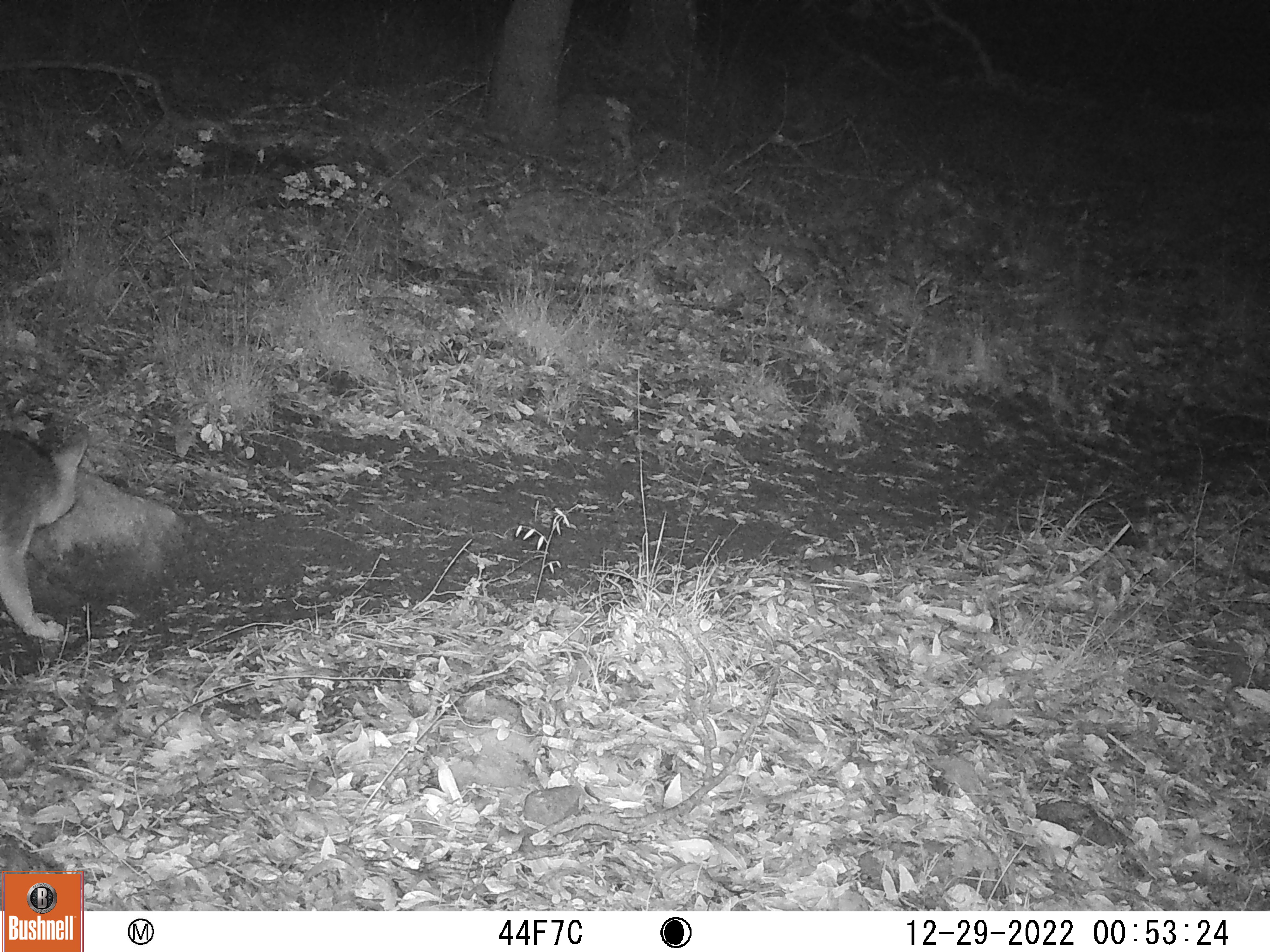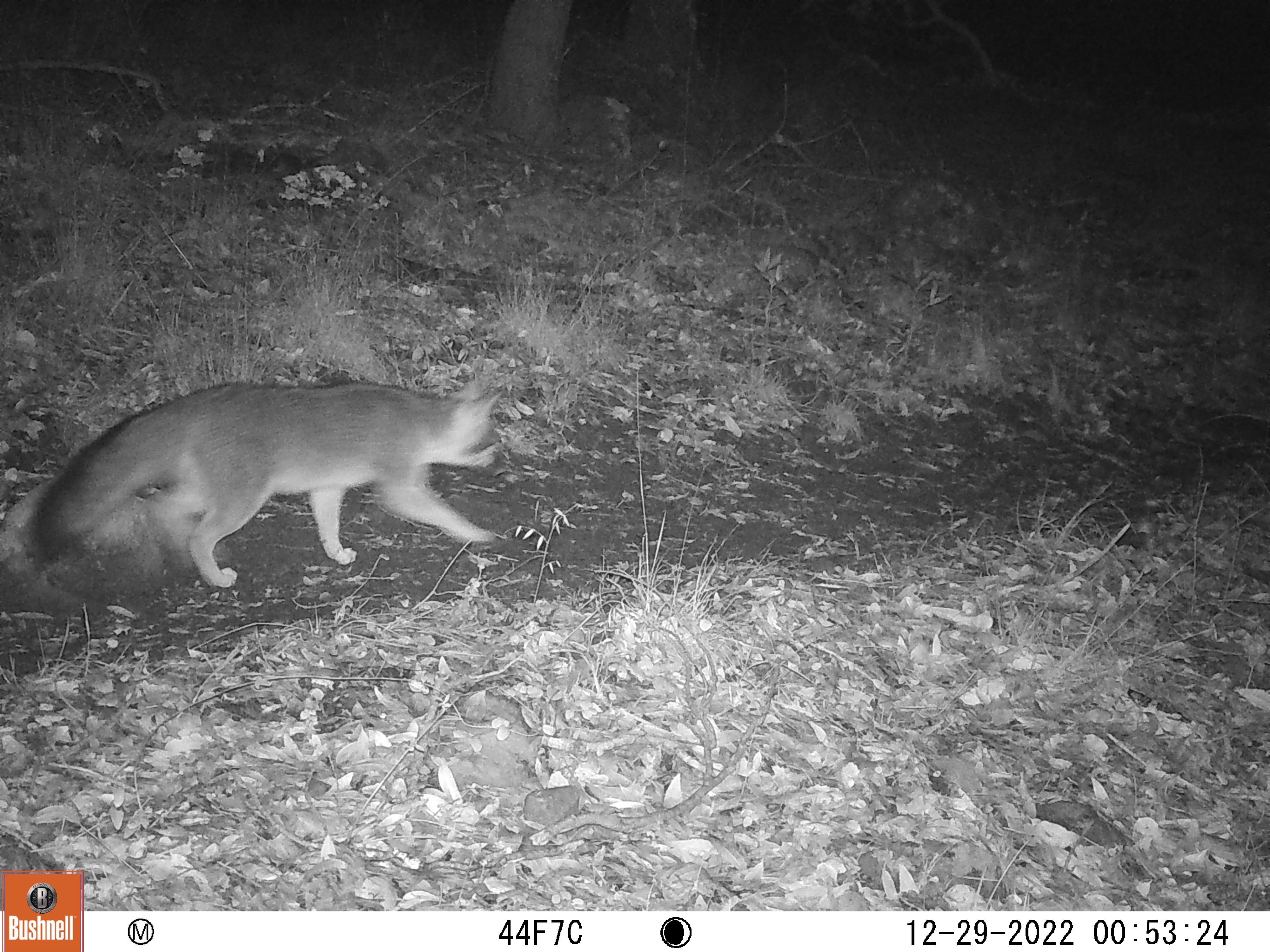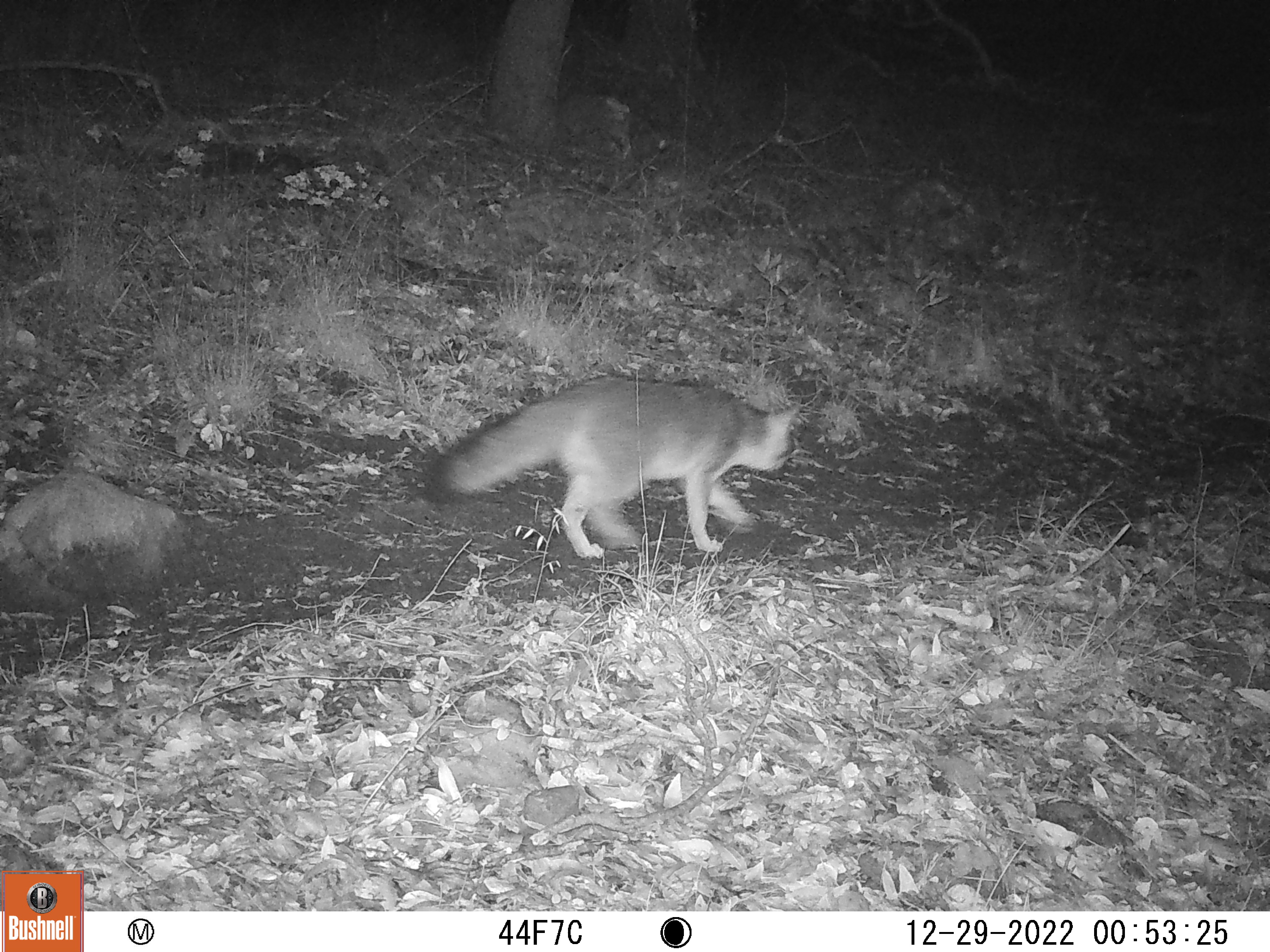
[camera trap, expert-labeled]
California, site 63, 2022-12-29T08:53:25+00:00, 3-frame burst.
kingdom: Animalia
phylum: Chordata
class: Mammalia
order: Carnivora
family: Canidae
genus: Urocyon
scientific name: Urocyon cinereoargenteus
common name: gray fox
Gray fox (Urocyon cinereoargenteus).